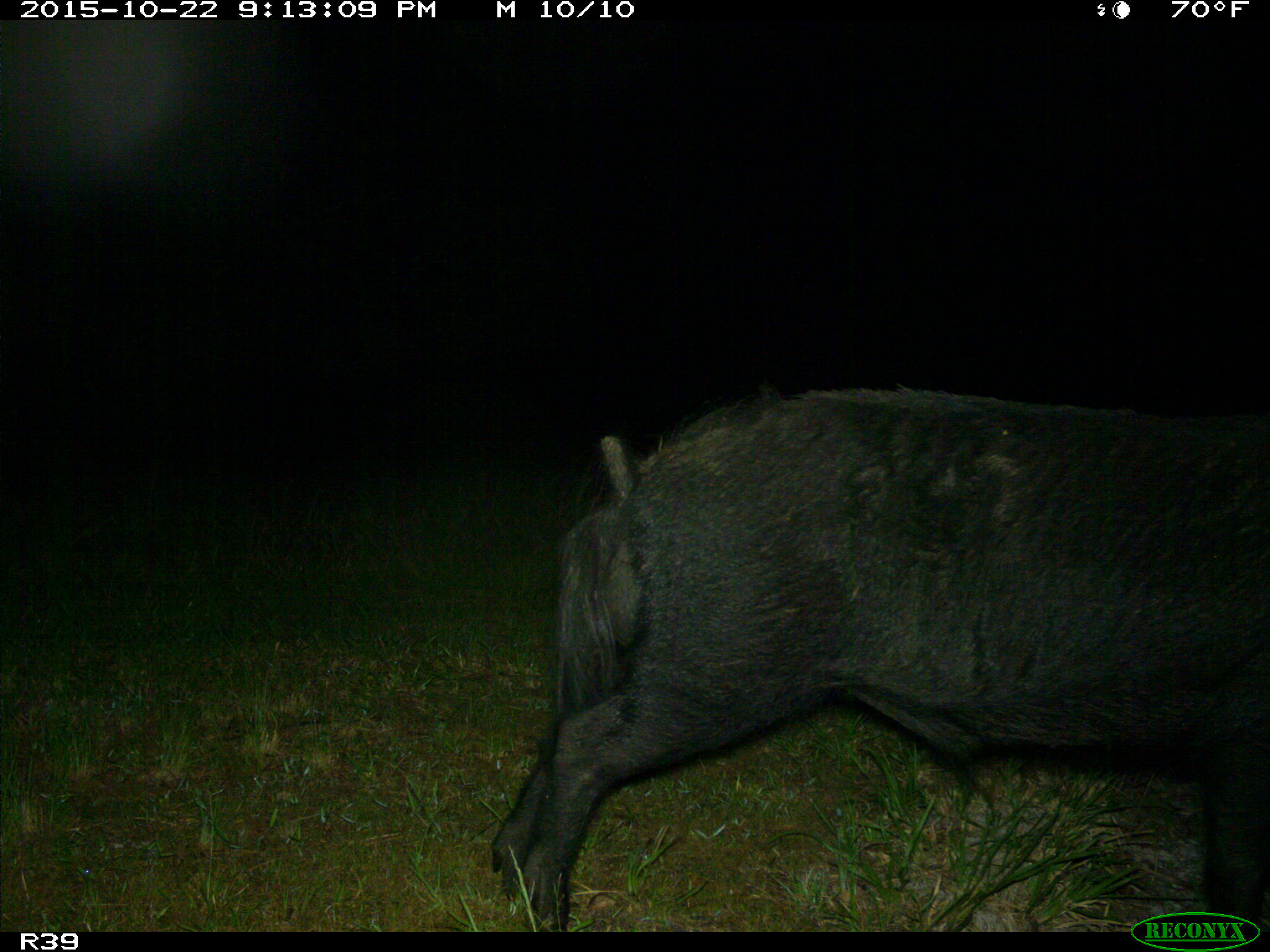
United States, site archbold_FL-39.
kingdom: Animalia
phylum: Chordata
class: Mammalia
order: Artiodactyla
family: Suidae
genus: Sus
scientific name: Sus scrofa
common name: wild boar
Sus scrofa (wild boar).